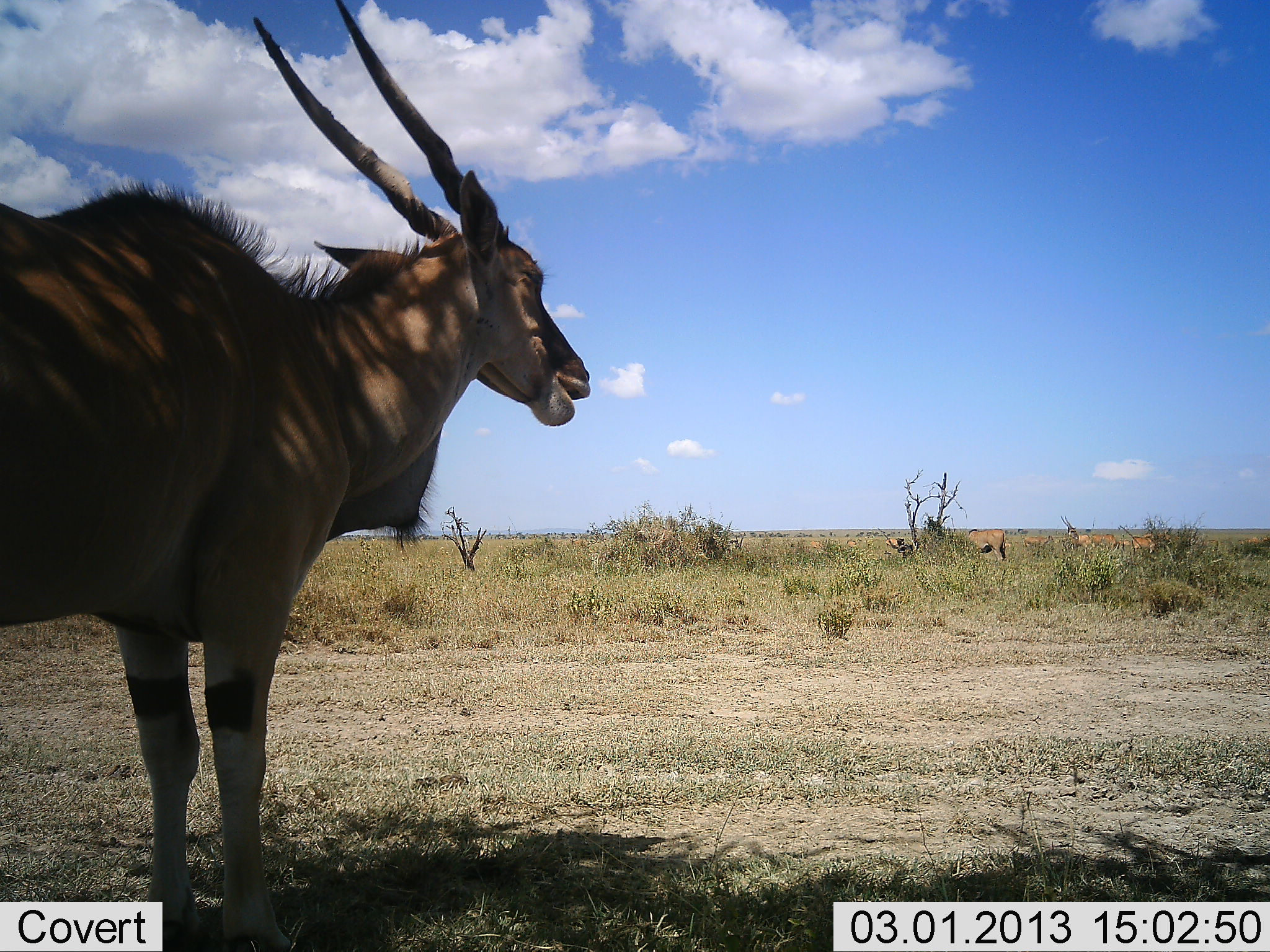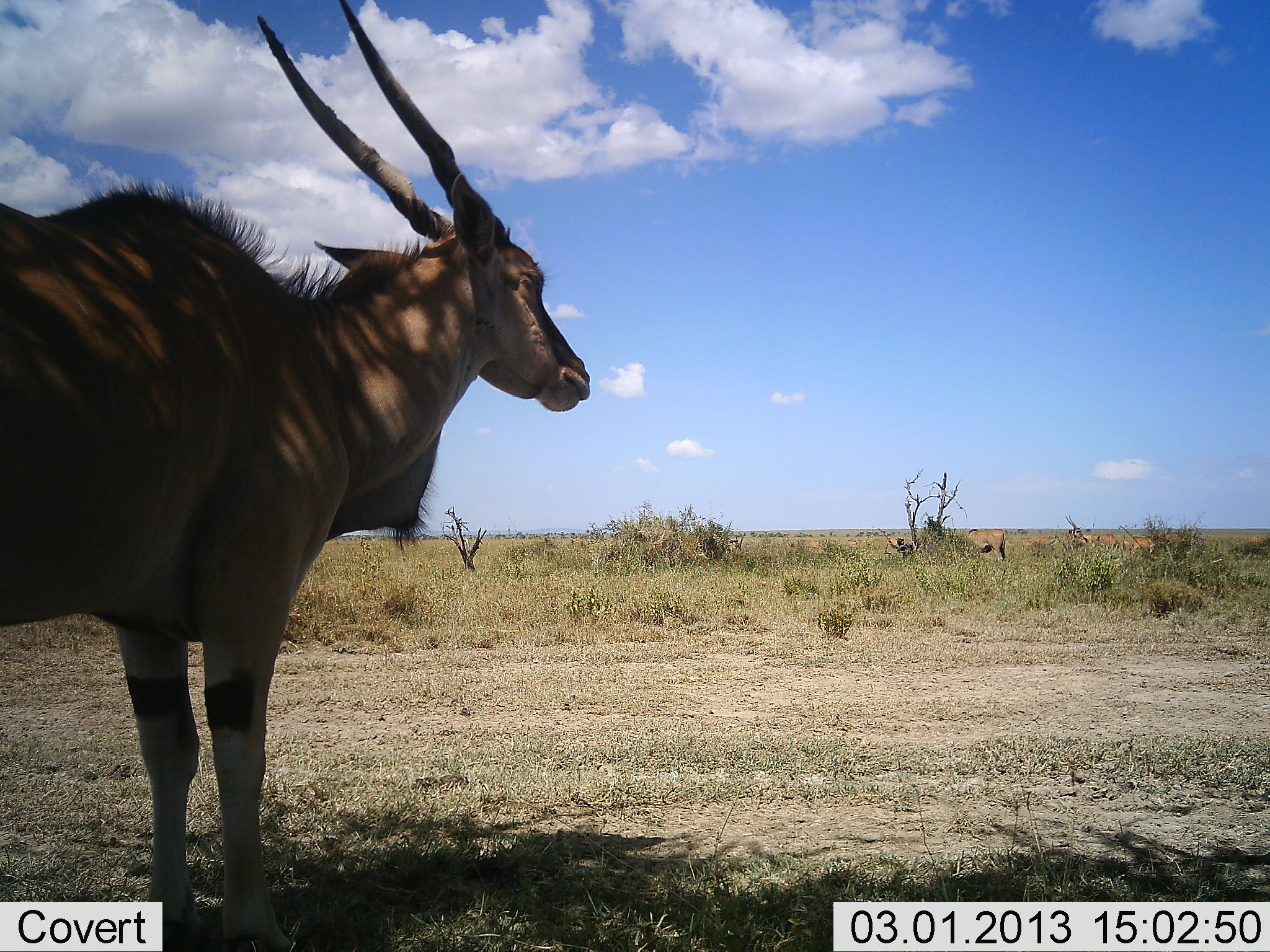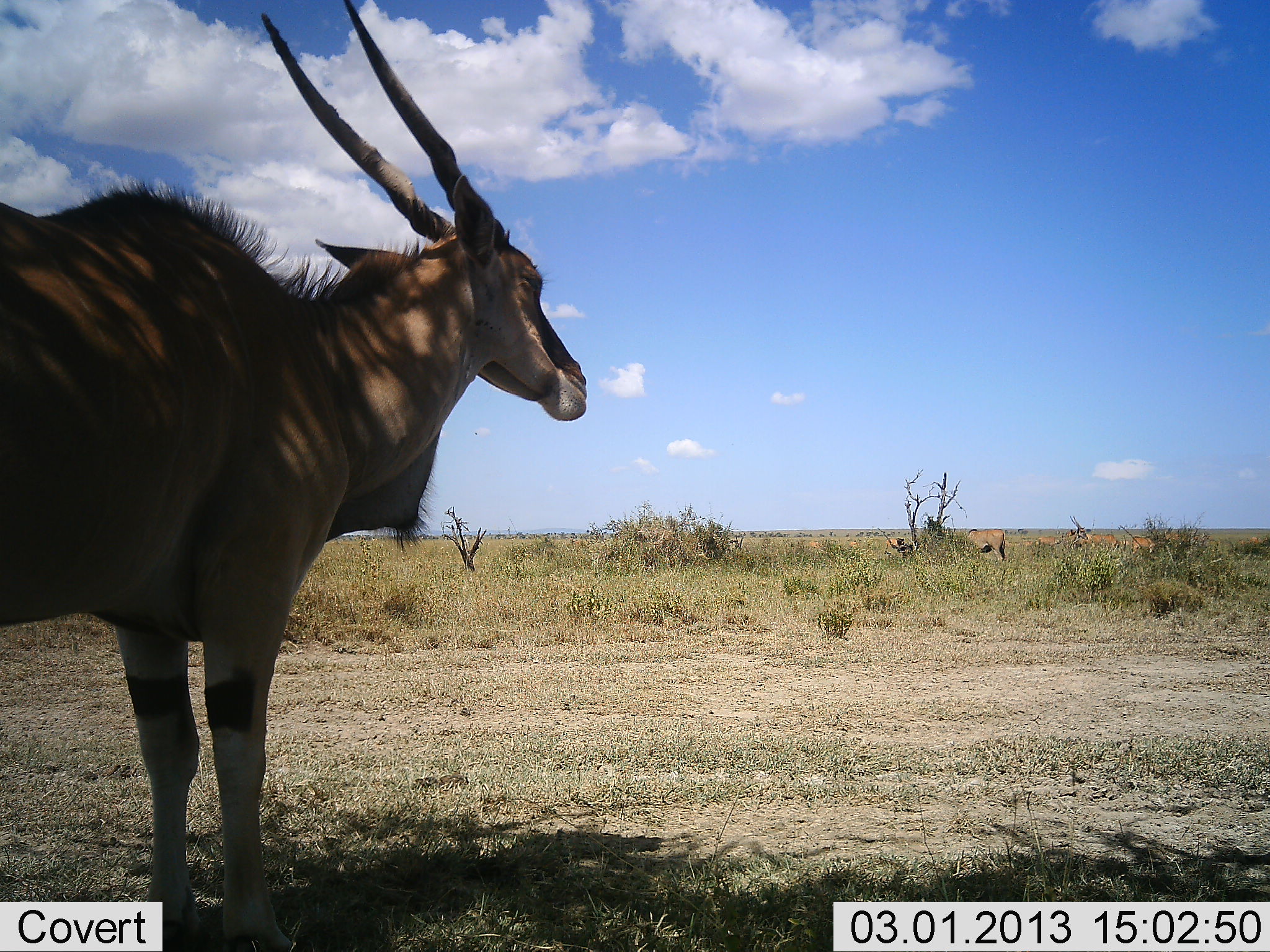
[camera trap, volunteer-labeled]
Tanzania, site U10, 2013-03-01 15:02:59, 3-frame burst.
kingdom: Animalia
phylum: Chordata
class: Mammalia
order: Artiodactyla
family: Bovidae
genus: Tragelaphus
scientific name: Tragelaphus oryx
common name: eland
Eland (Tragelaphus oryx), count 1. Behavior (volunteer vote fractions): standing 85%, resting 0%, moving 20%, interacting 0%. Young present (vote fraction): 0%. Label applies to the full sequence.